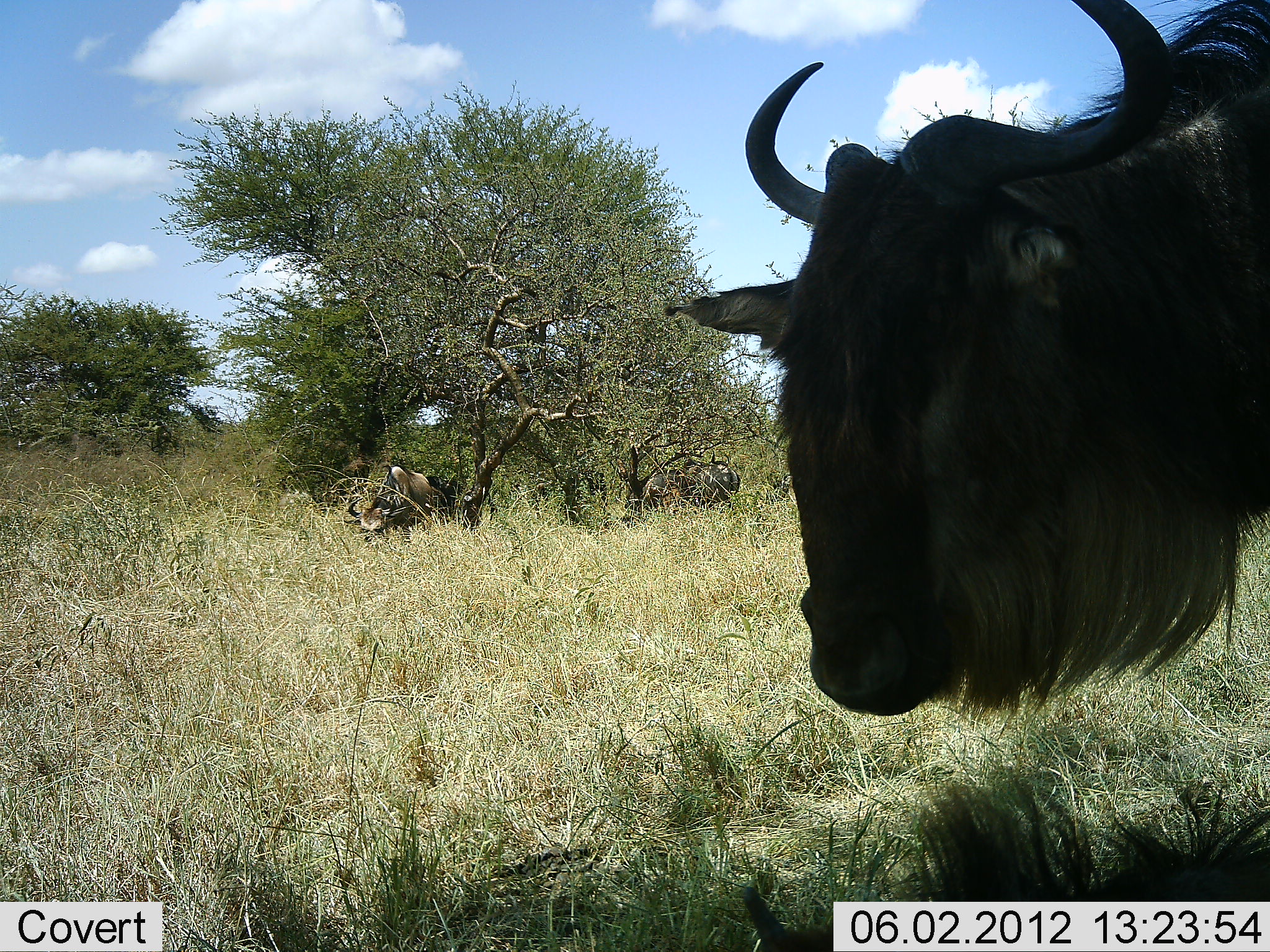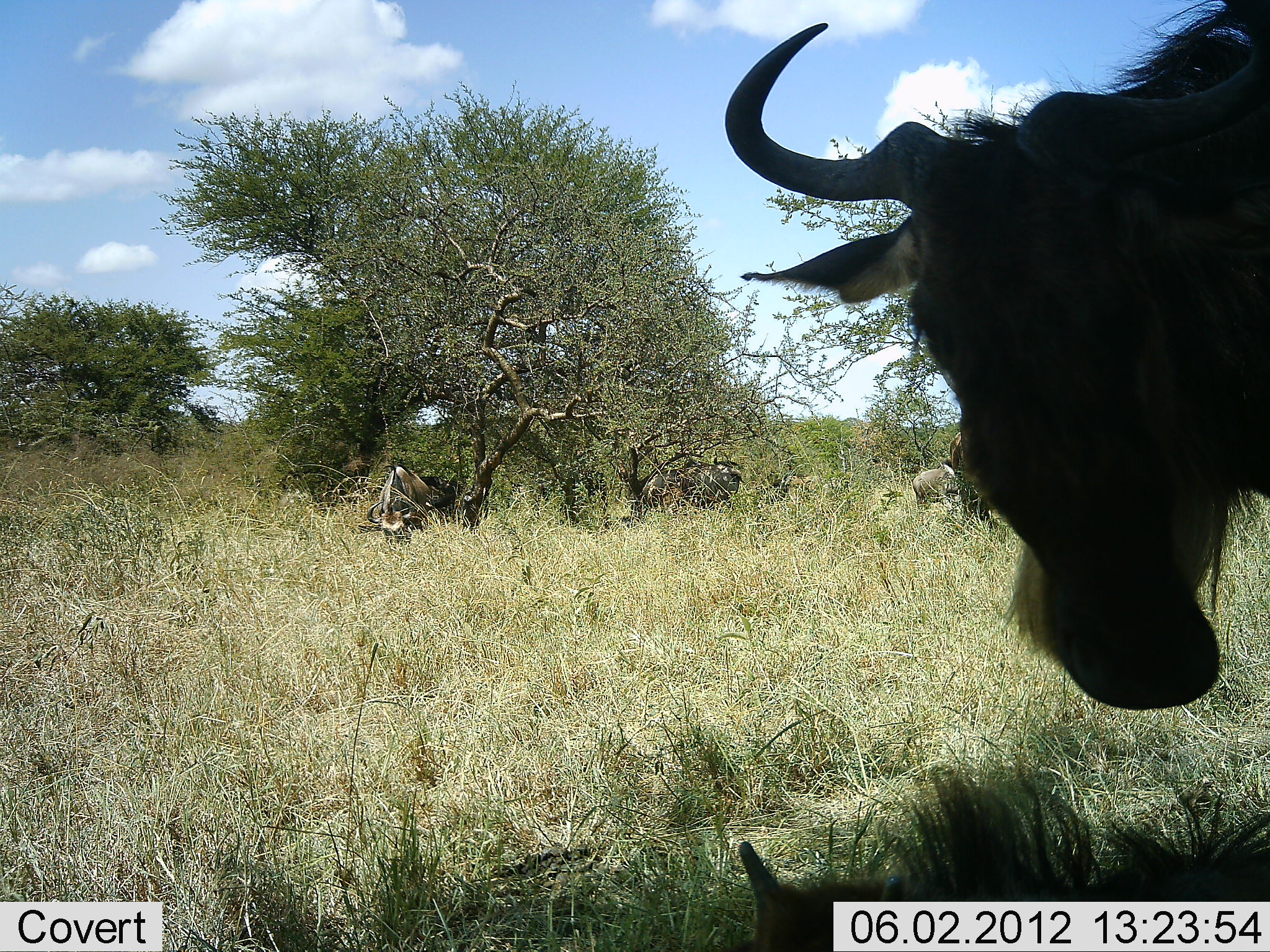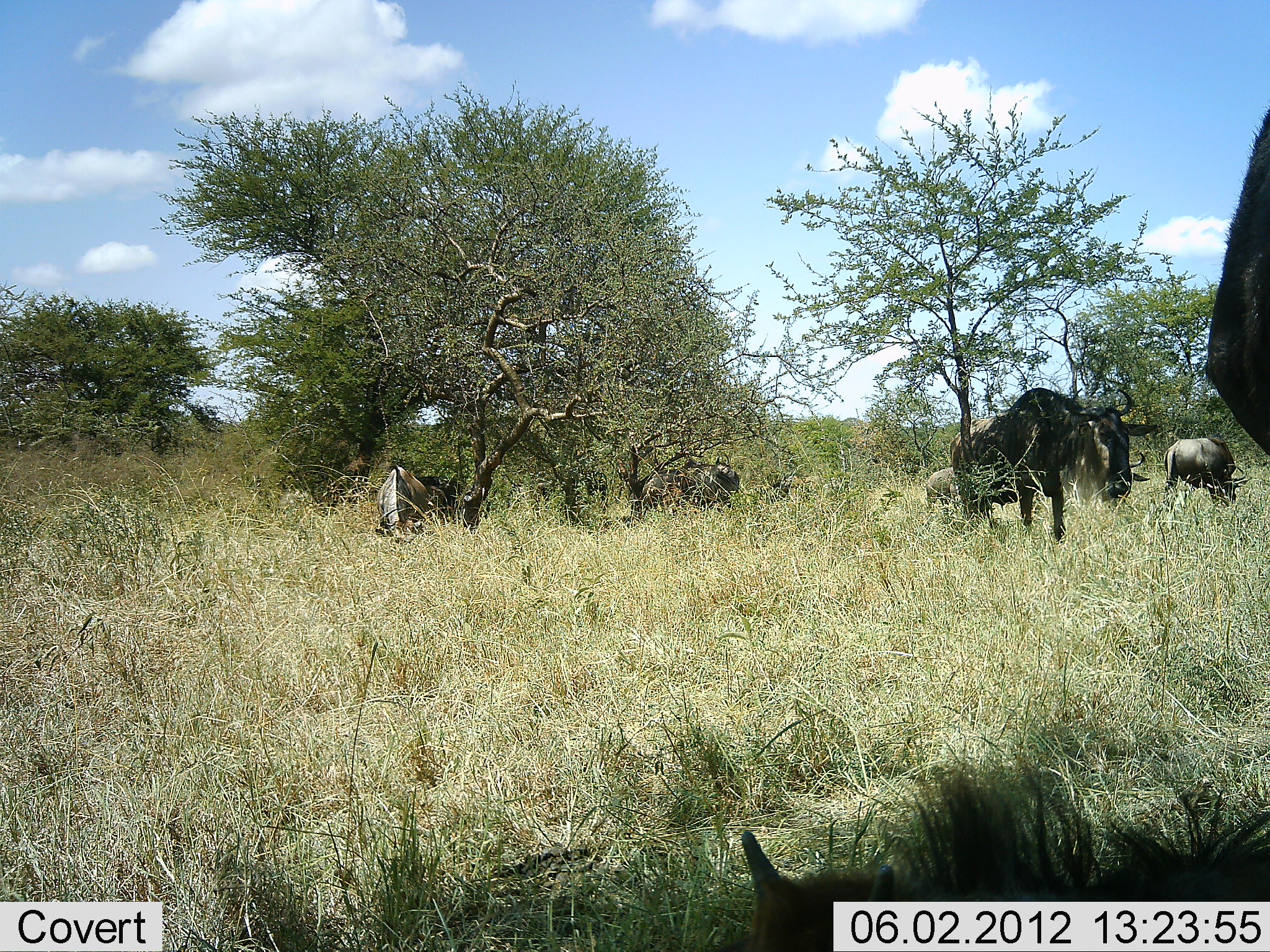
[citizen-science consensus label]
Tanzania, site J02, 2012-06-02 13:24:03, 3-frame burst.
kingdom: Animalia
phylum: Chordata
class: Mammalia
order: Artiodactyla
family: Bovidae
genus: Connochaetes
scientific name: Connochaetes taurinus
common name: blue wildebeest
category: wildebeest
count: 7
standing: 70%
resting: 70%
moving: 20%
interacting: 10%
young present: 20%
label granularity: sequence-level